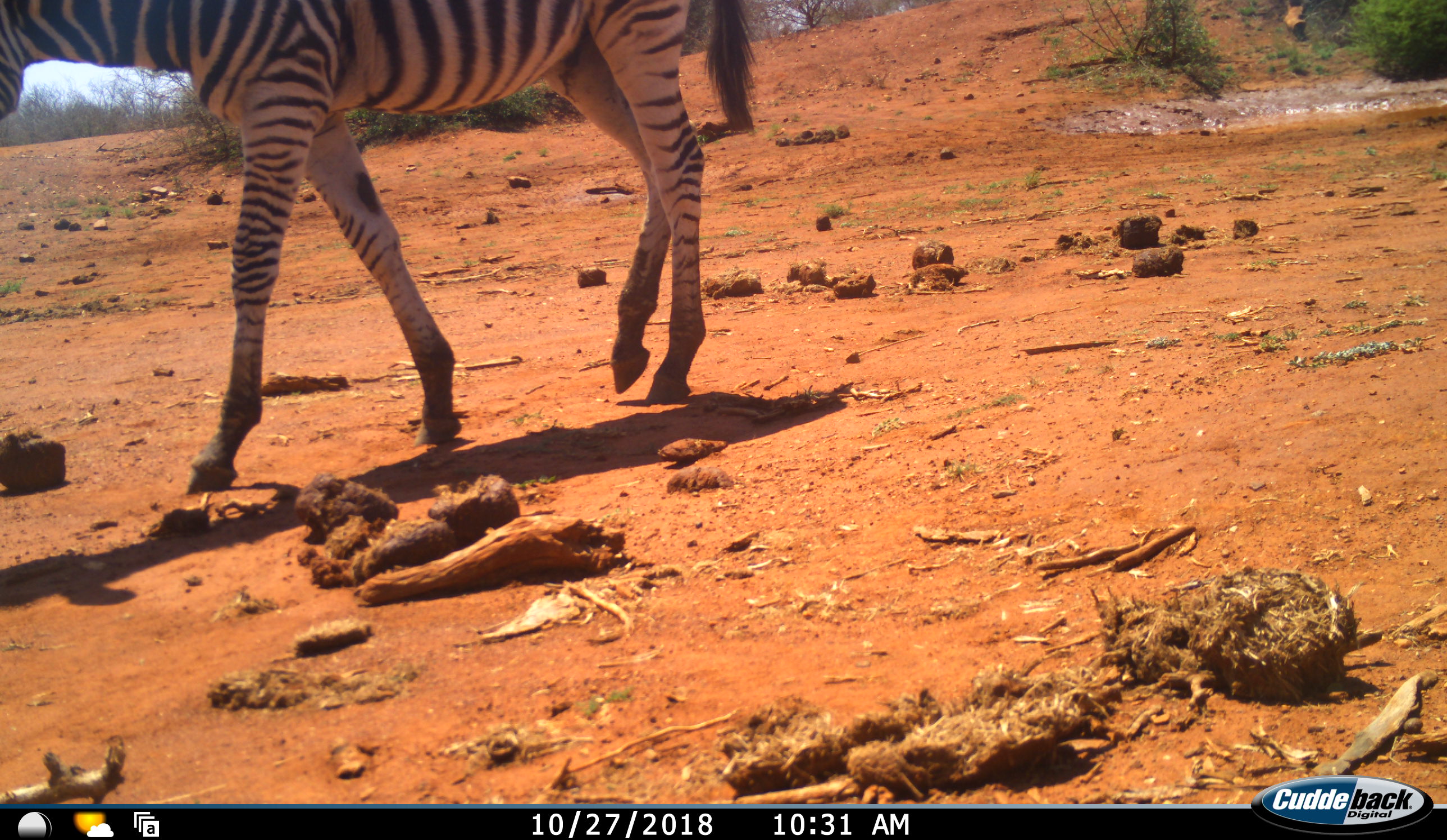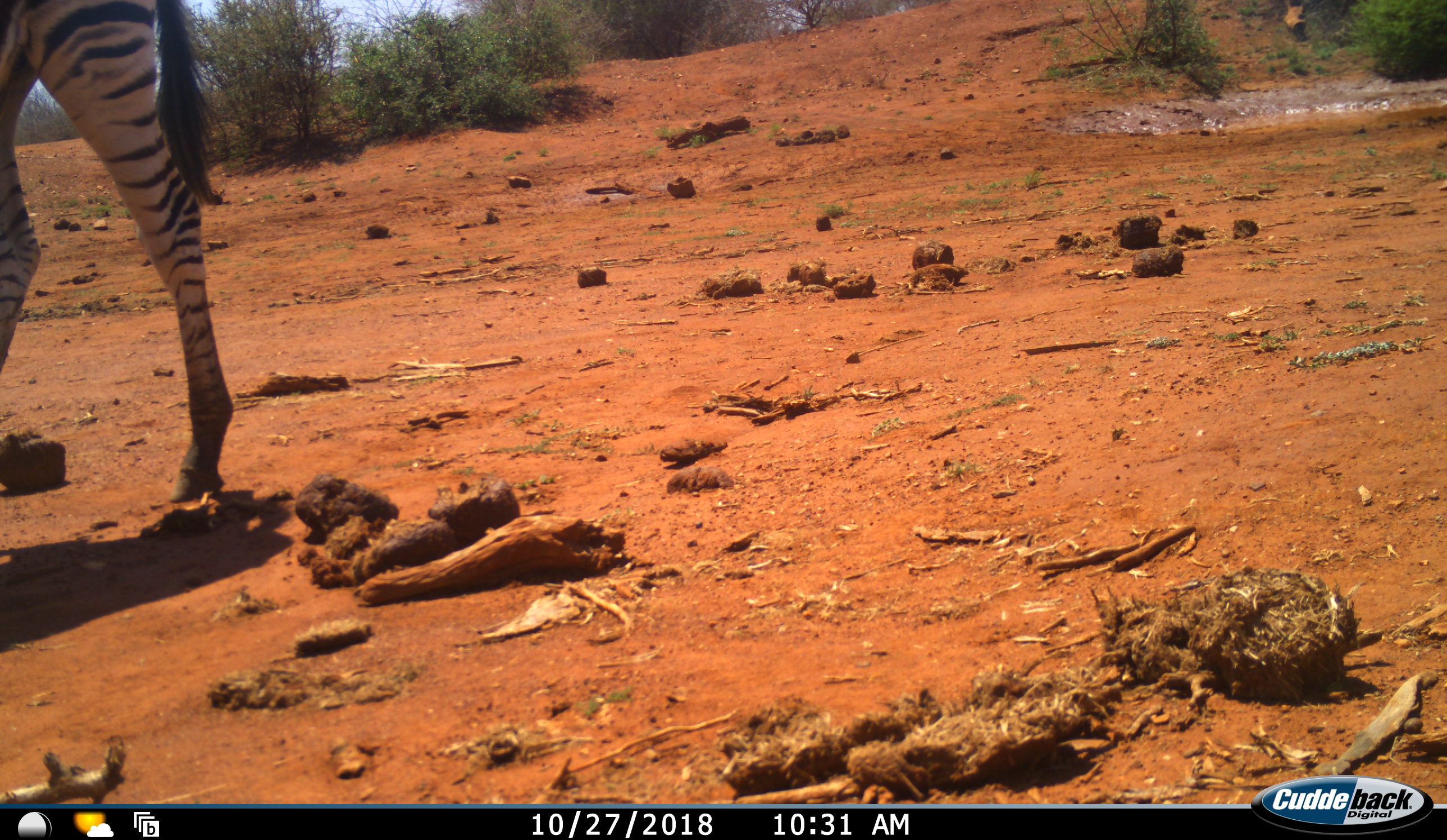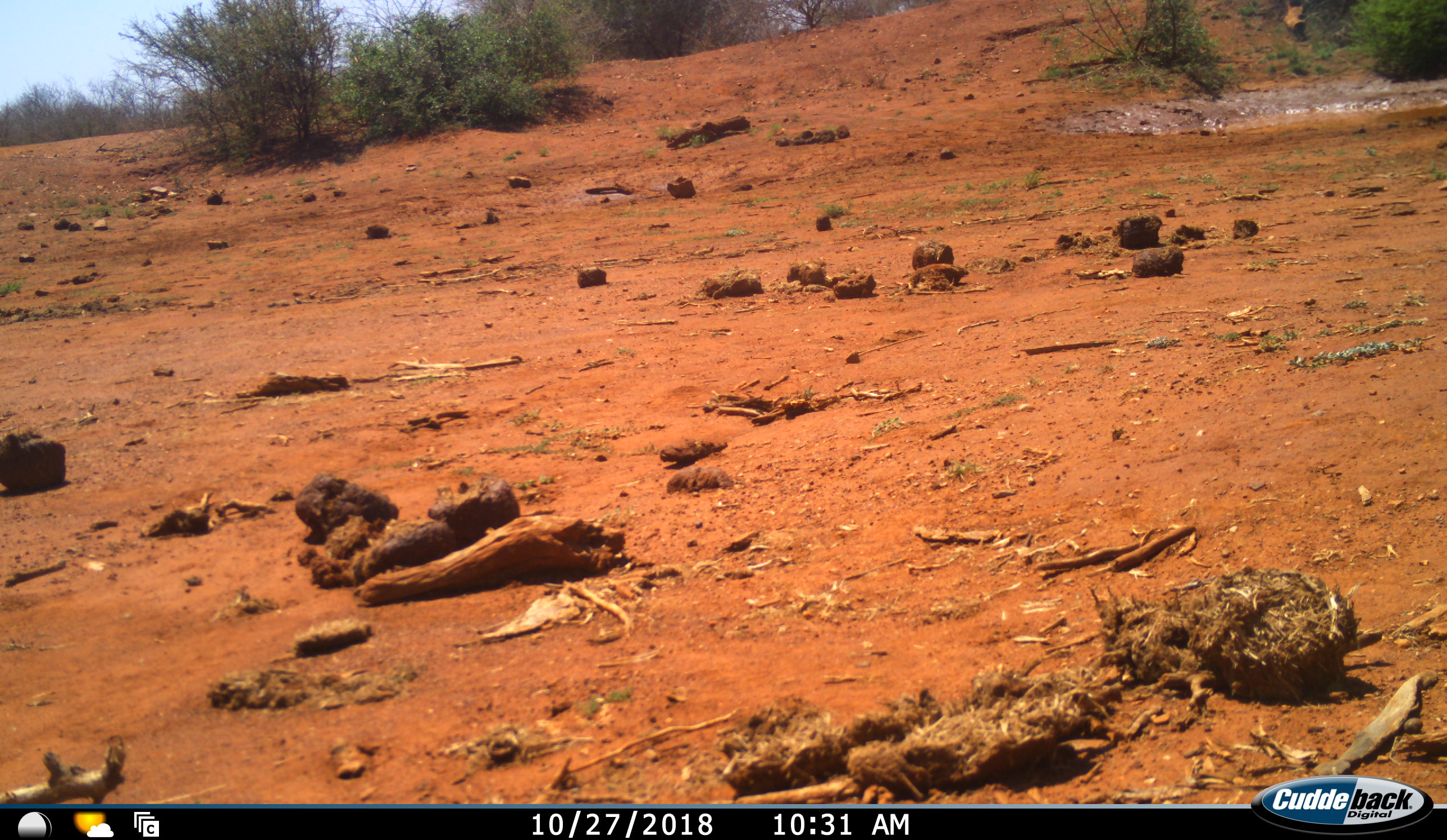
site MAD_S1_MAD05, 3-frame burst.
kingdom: Animalia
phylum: Chordata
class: Mammalia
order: Perissodactyla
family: Equidae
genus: Equus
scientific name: Equus quagga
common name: plains zebra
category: zebraplains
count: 1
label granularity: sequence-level